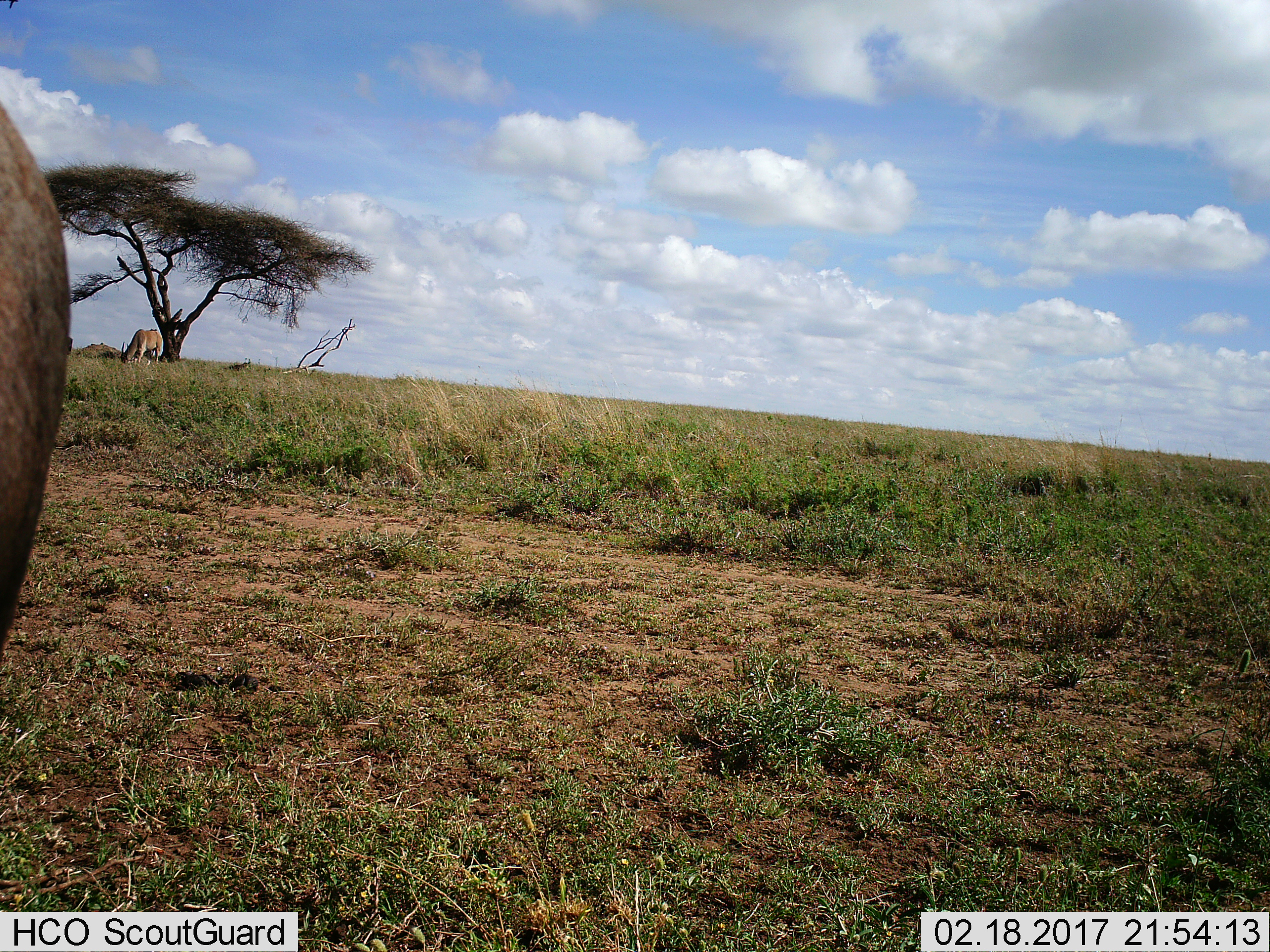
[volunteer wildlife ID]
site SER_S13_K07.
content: unidentified animal